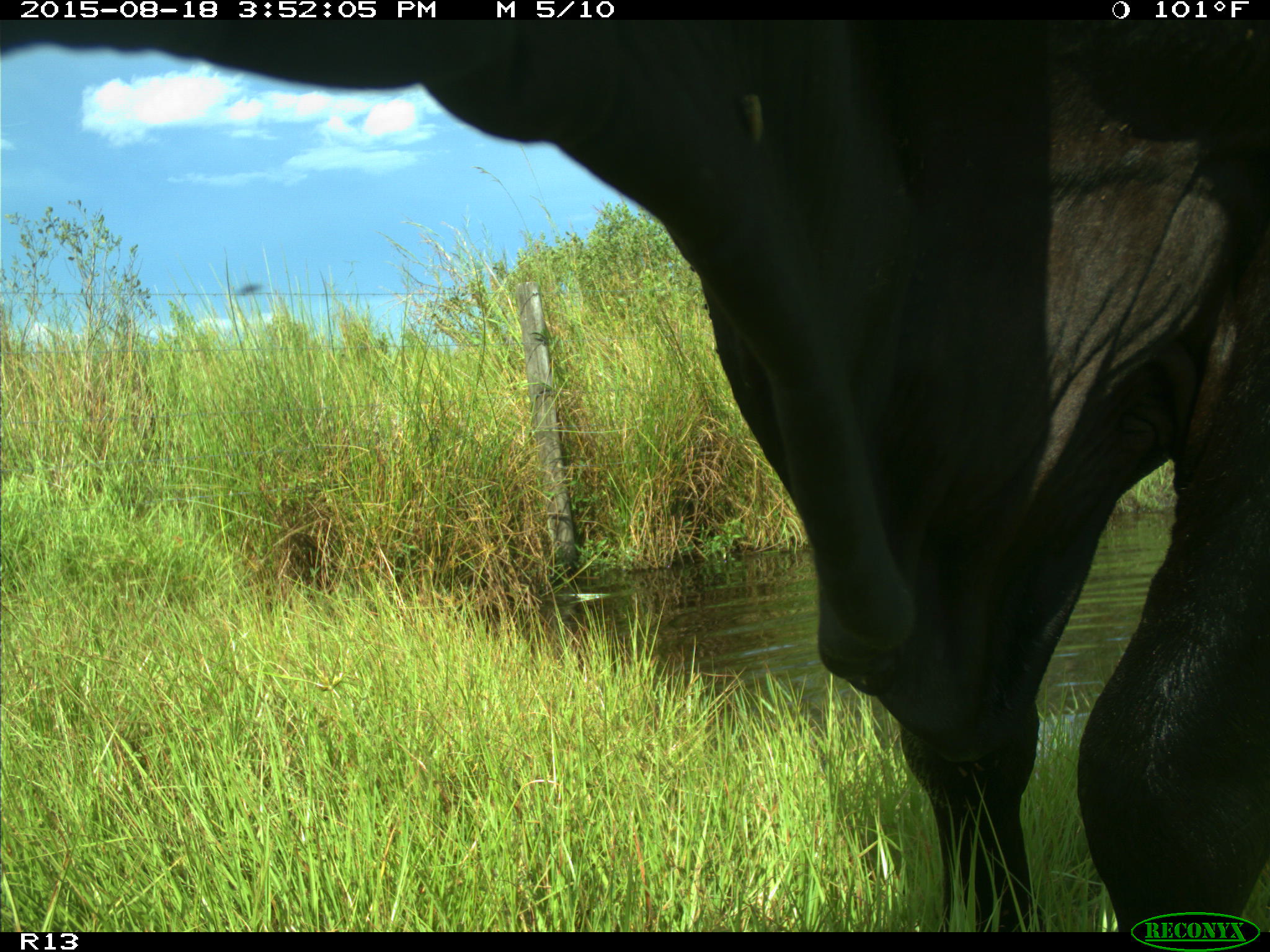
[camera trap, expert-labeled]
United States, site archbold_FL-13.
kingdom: Animalia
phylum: Chordata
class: Mammalia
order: Artiodactyla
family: Bovidae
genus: Bos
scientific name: Bos taurus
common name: domestic cow